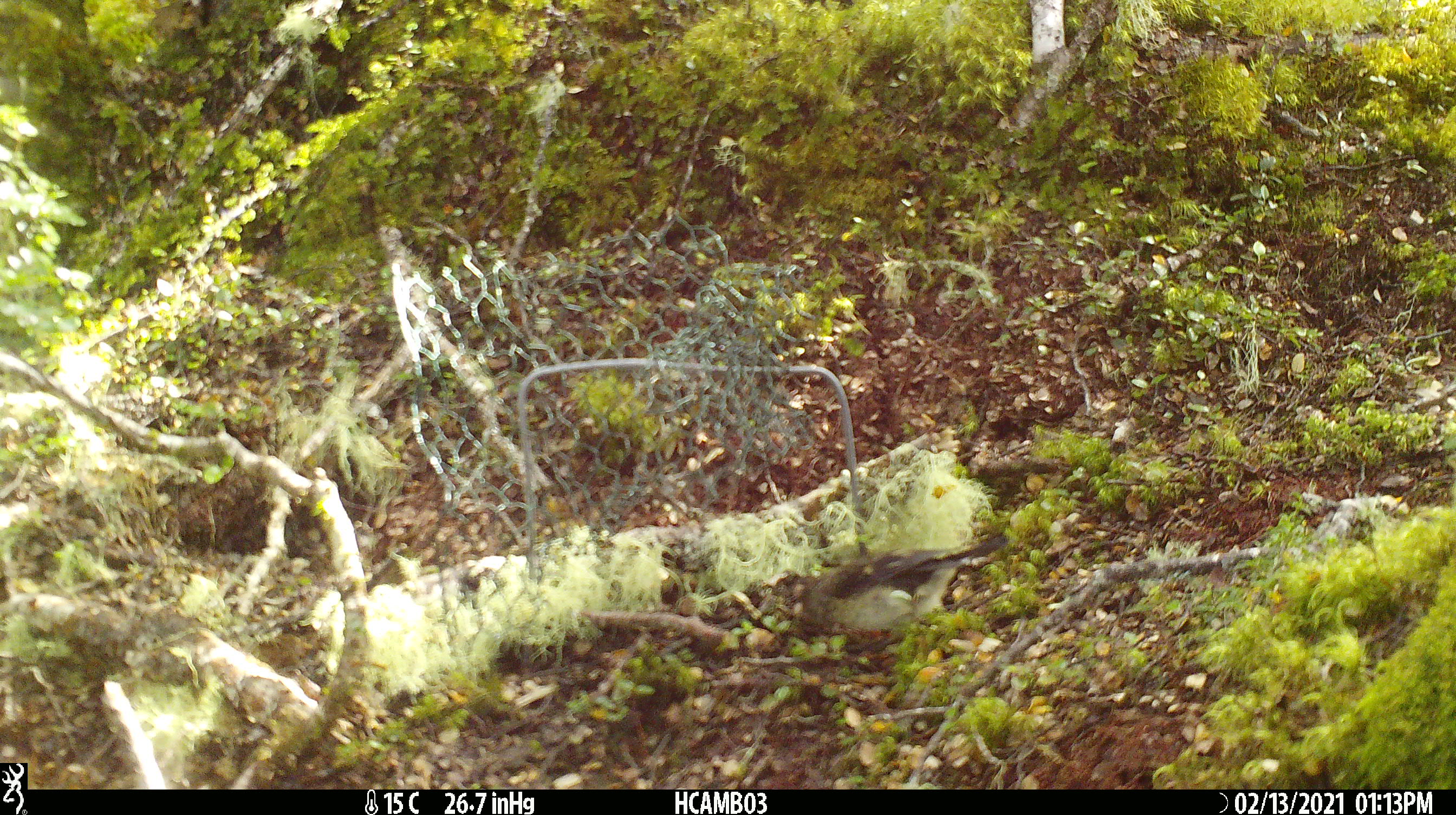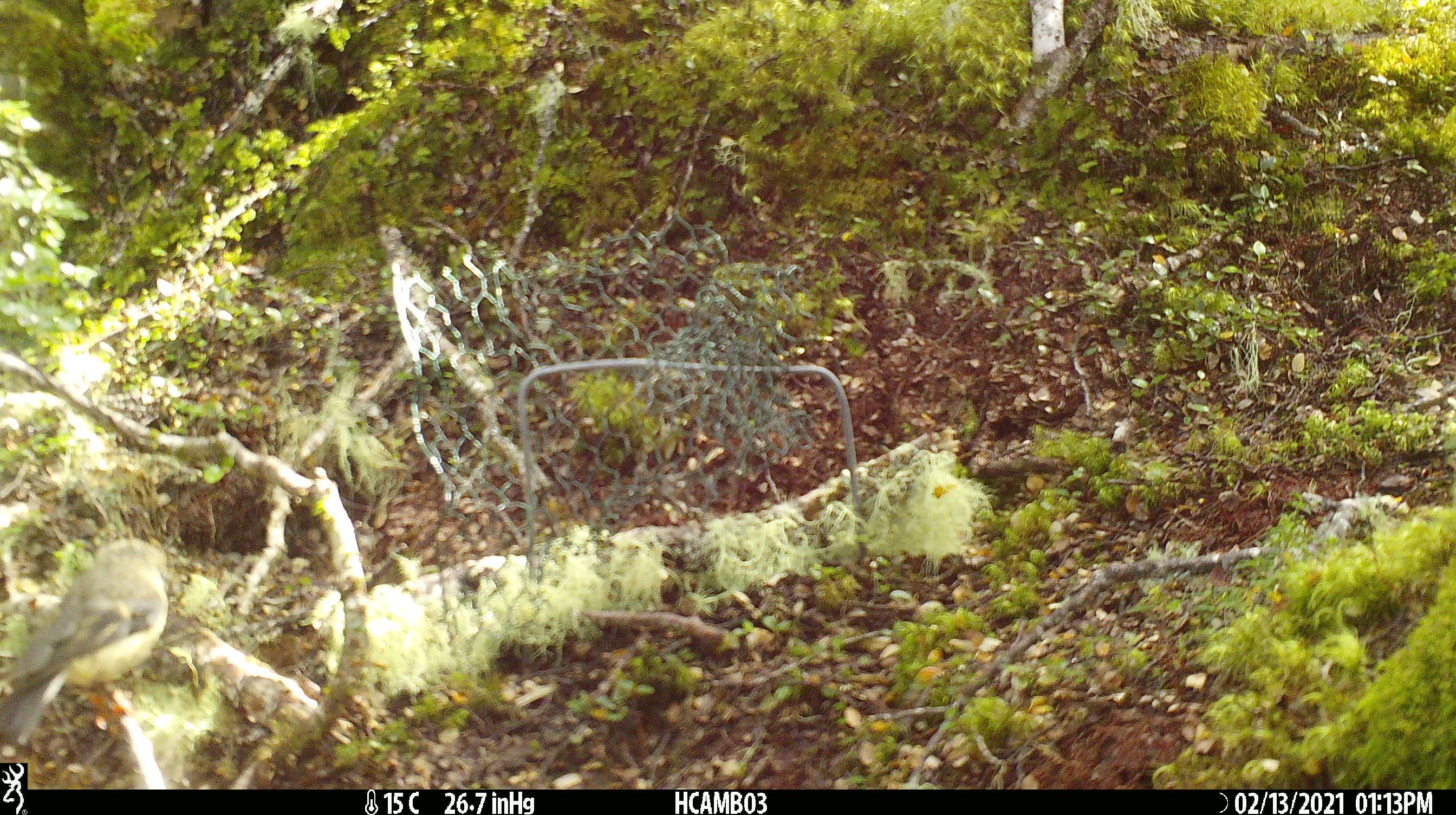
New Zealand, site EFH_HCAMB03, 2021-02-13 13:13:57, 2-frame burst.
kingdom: Animalia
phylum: Chordata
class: Aves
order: Passeriformes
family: Petroicidae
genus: Petroica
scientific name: Petroica macrocephala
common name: tomtit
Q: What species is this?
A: Tomtit (Petroica macrocephala).